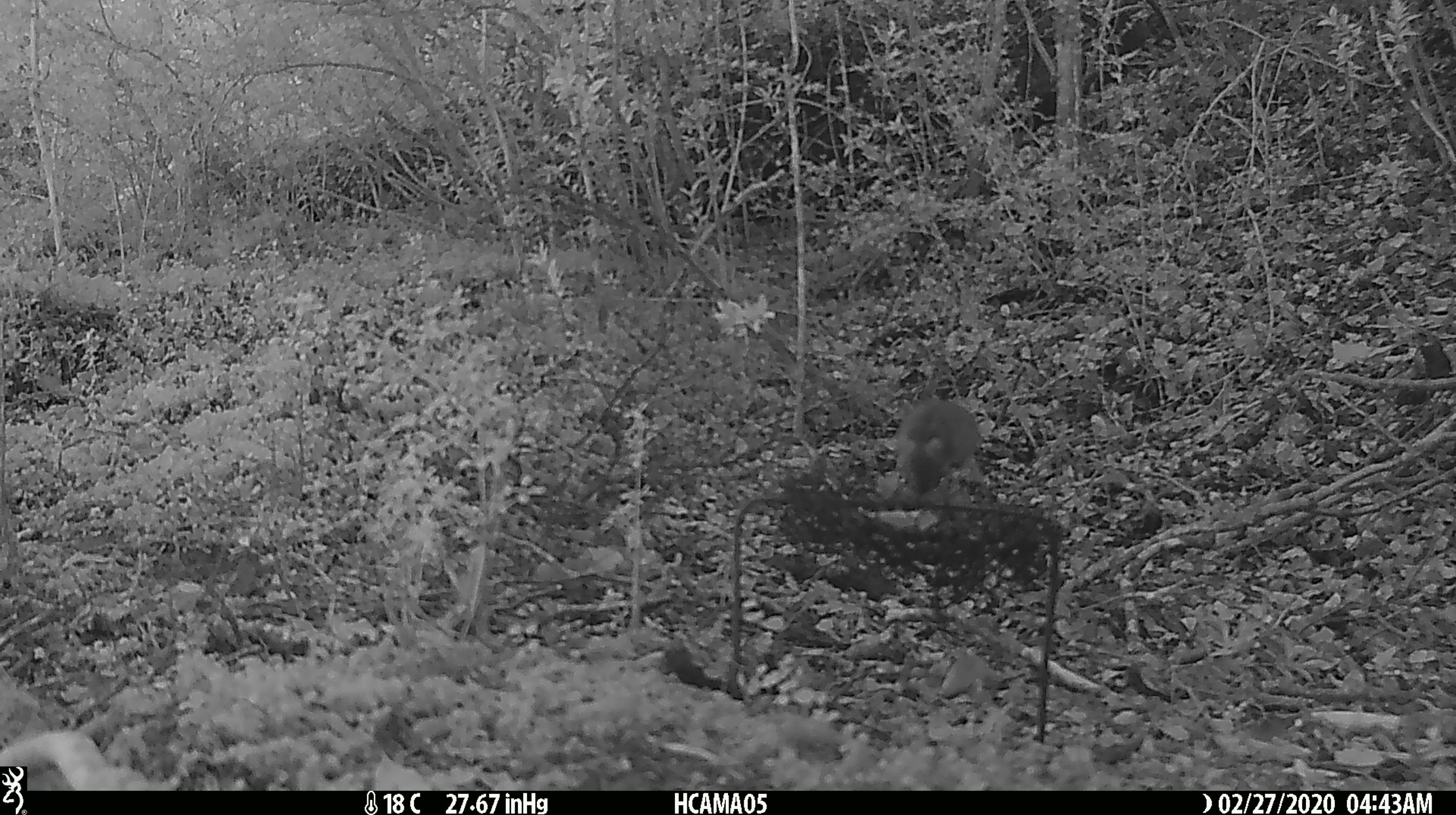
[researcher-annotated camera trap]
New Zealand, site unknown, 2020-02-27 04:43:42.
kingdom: Animalia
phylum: Chordata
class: Mammalia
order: Rodentia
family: Muridae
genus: Mus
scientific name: Mus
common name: mouse